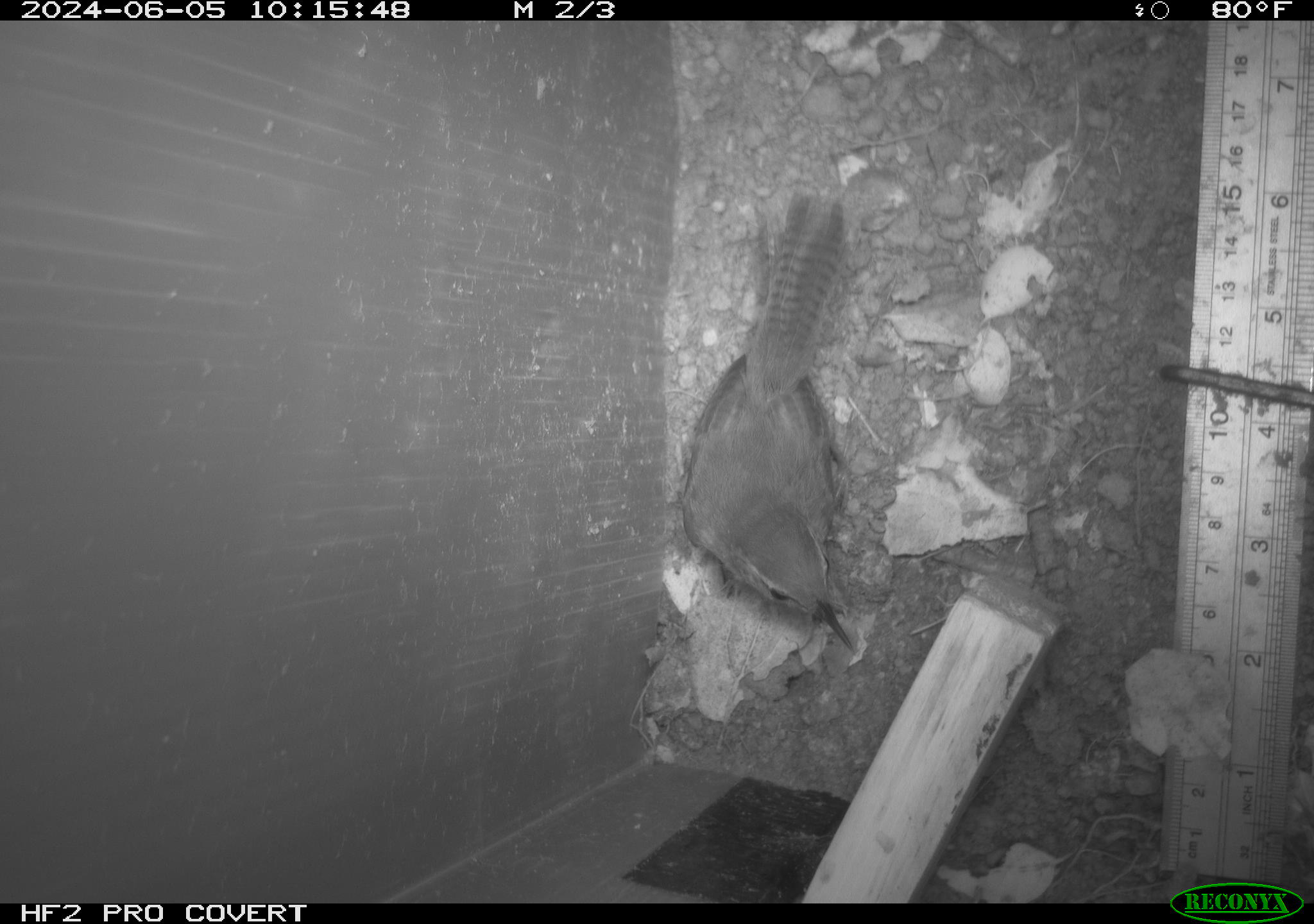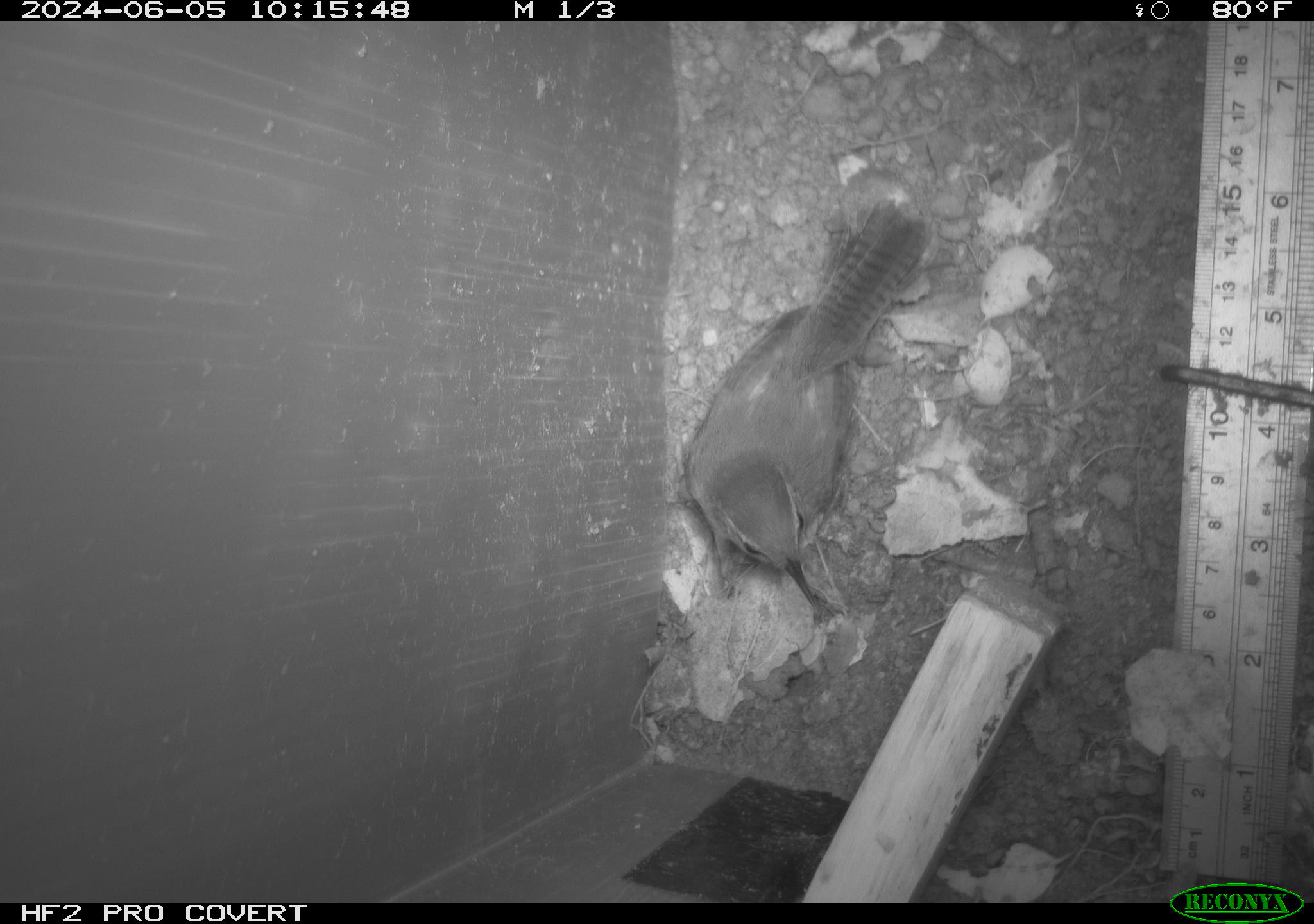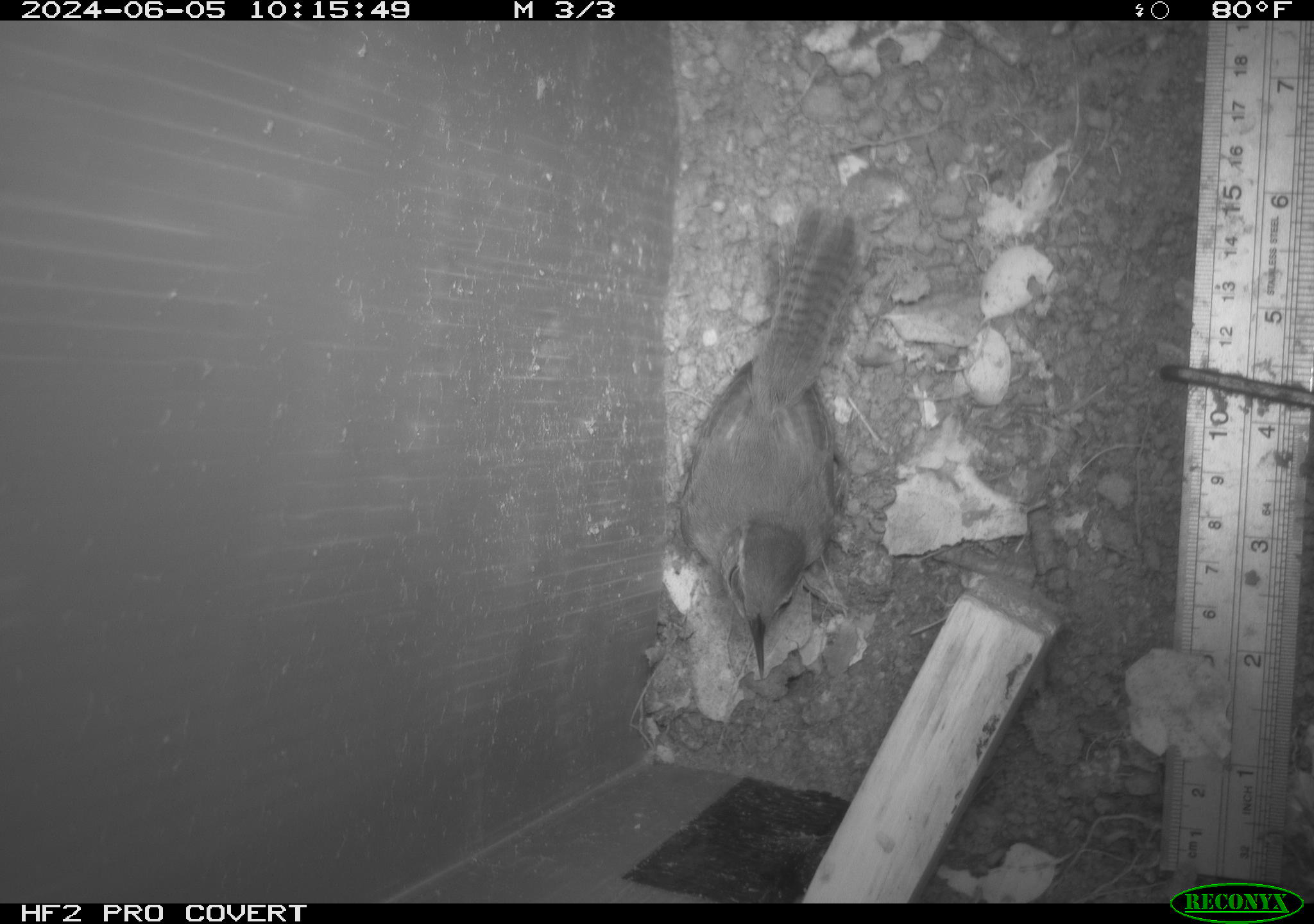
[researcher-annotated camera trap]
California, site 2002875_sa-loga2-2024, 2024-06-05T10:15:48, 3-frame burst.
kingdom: Animalia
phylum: Chordata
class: Aves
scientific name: Aves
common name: bird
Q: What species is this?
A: Bird (Aves).